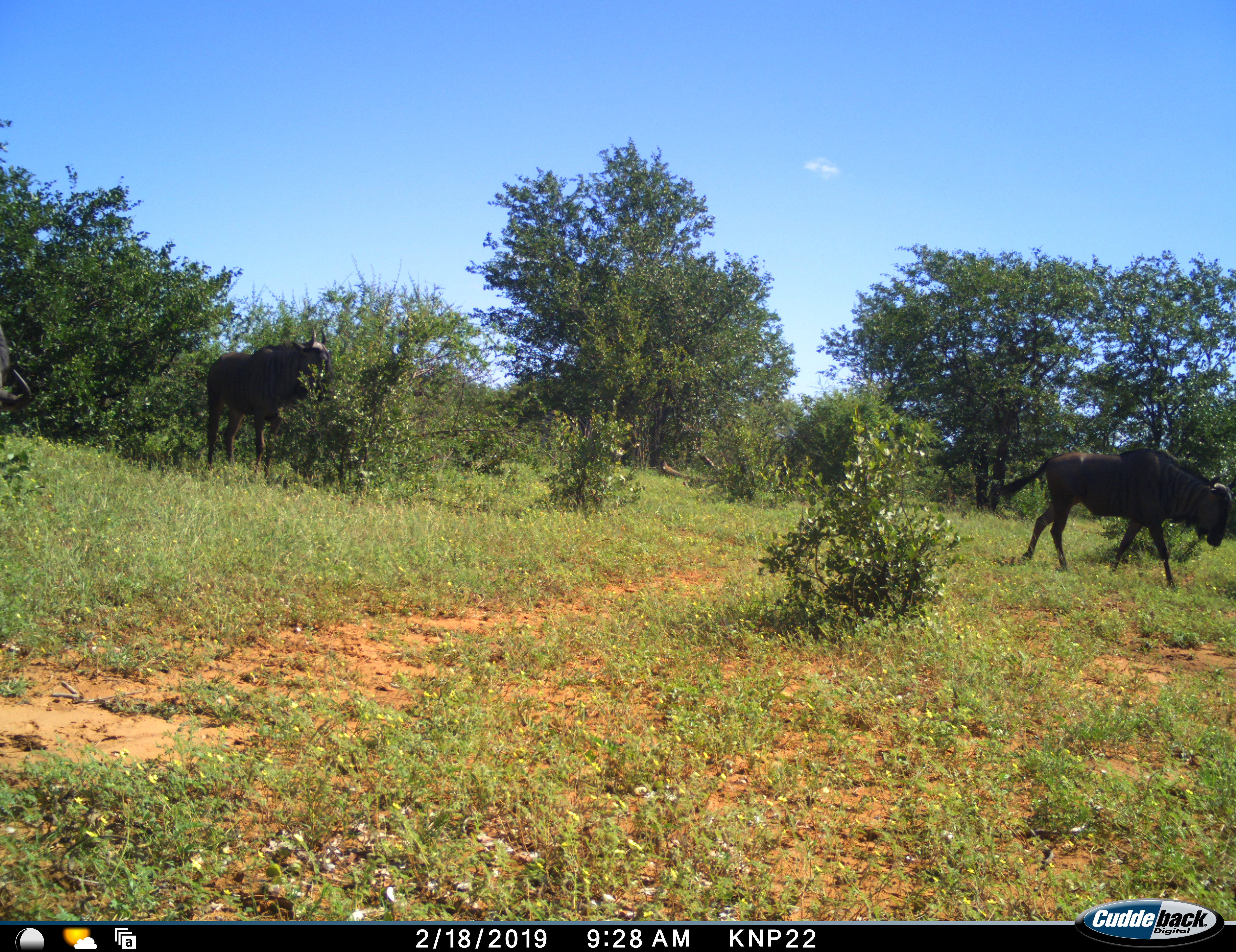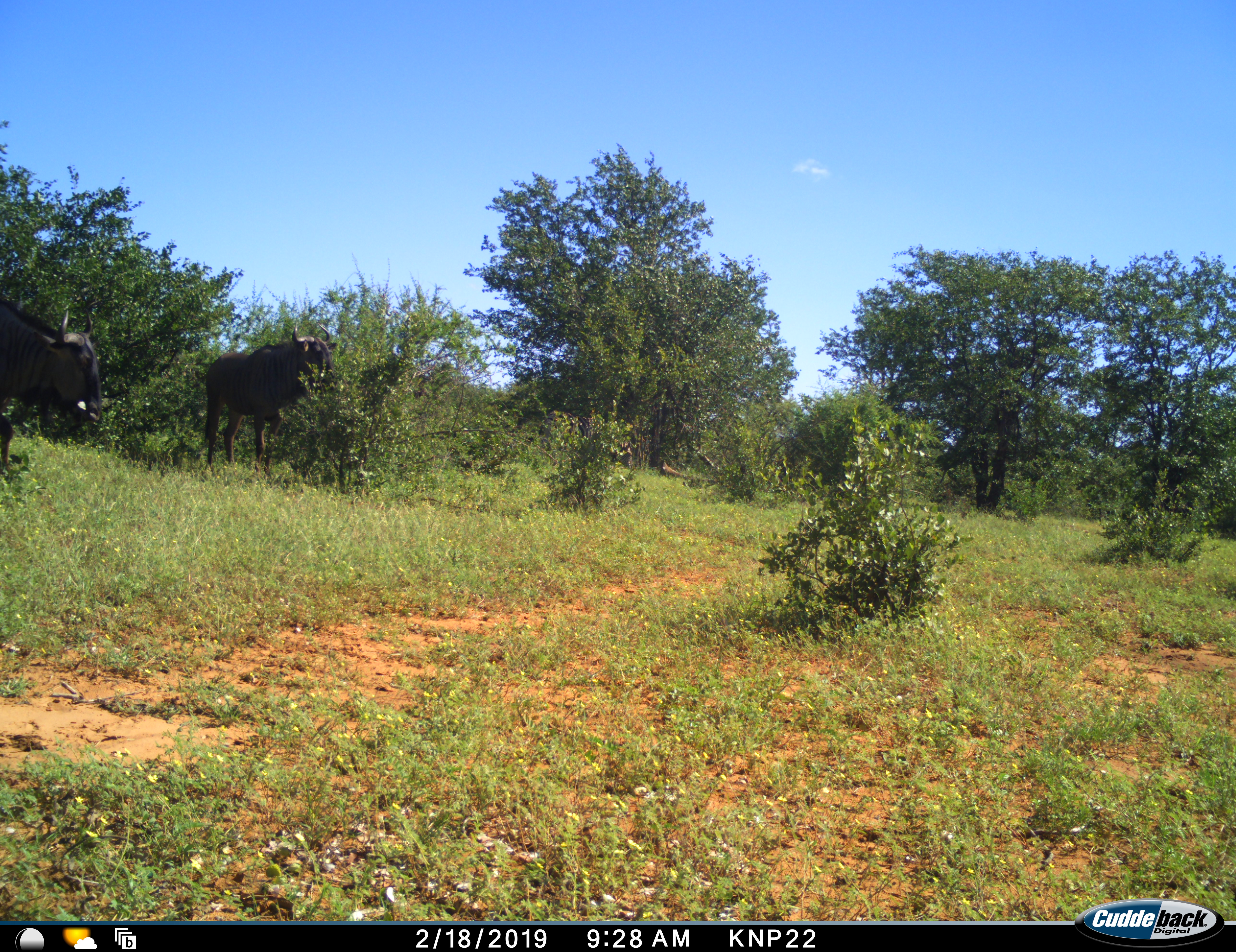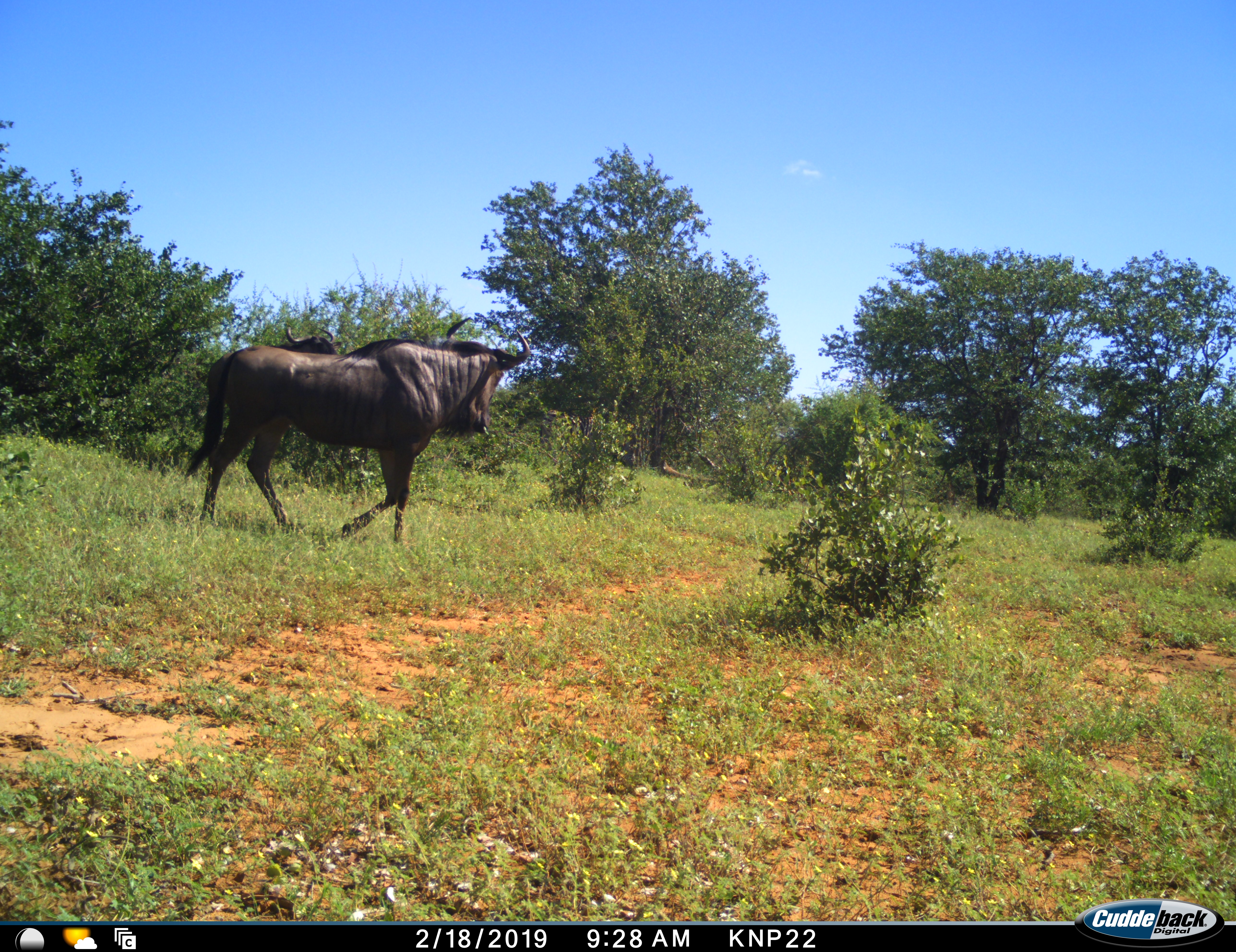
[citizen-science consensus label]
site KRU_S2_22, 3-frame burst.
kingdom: Animalia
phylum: Chordata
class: Mammalia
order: Artiodactyla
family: Bovidae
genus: Connochaetes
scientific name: Connochaetes taurinus taurinus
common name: blue wildebeest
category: wildebeestblue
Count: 2.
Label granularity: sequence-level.